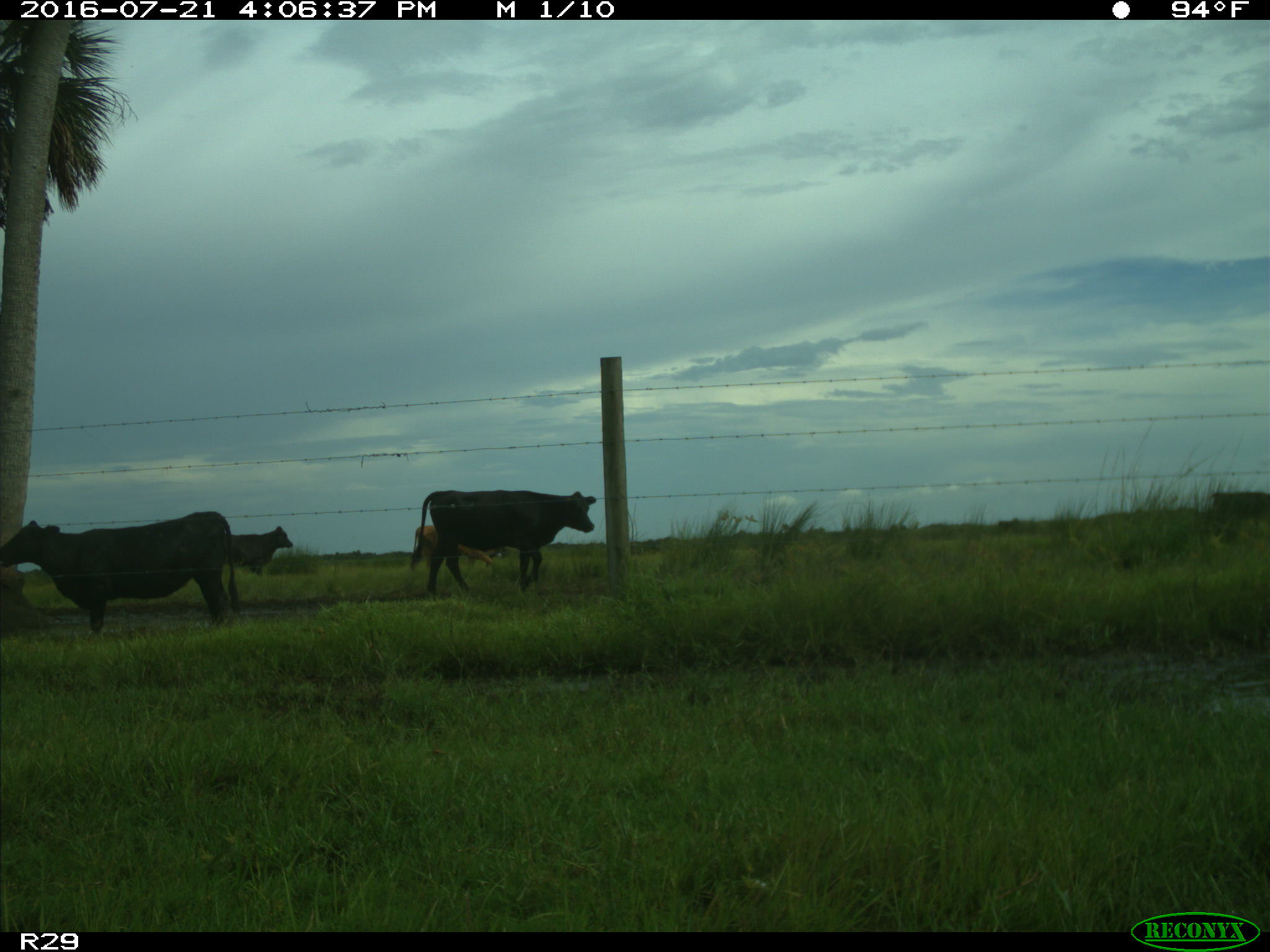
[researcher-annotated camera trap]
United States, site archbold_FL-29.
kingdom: Animalia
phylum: Chordata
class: Mammalia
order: Artiodactyla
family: Bovidae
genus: Bos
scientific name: Bos taurus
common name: domestic cow